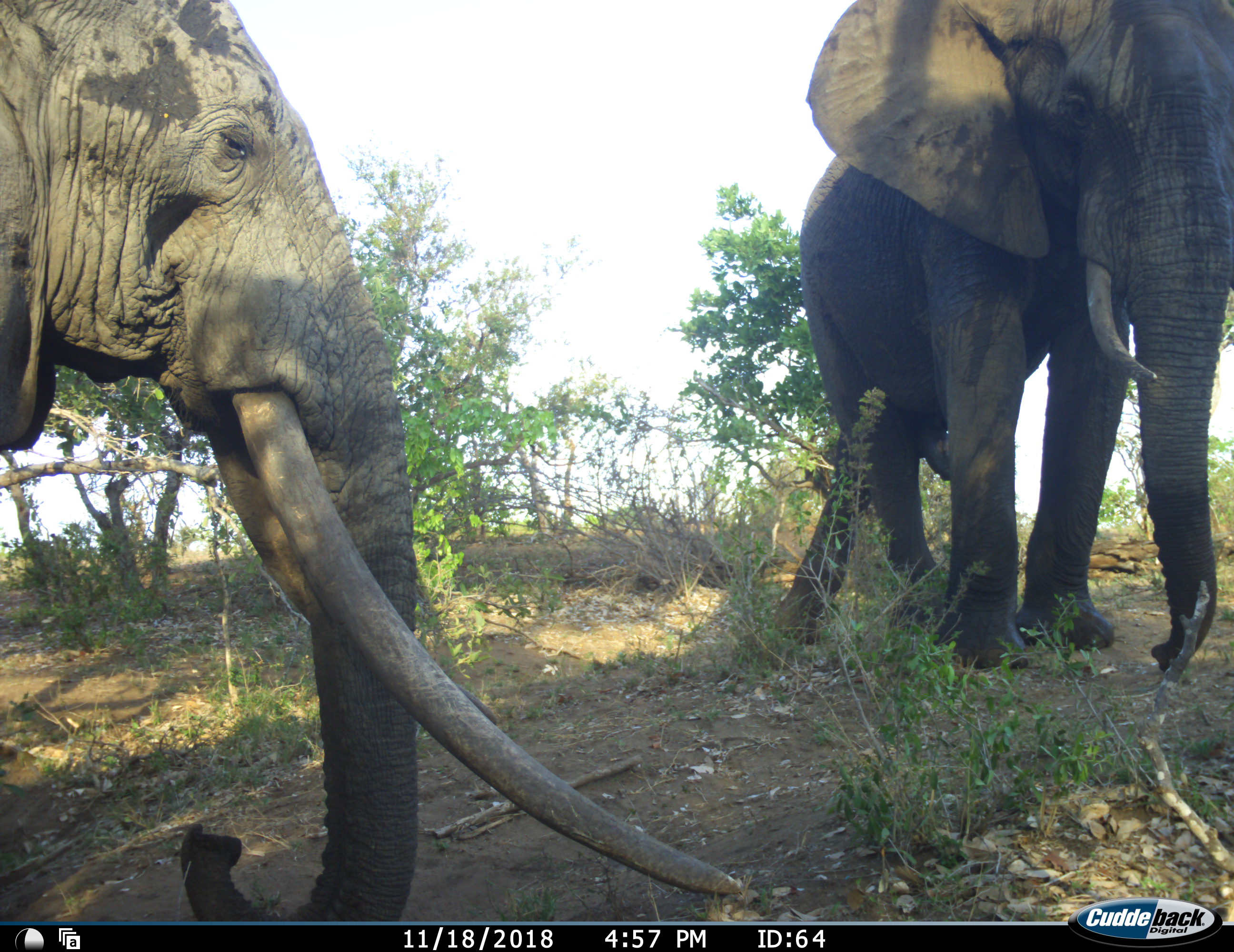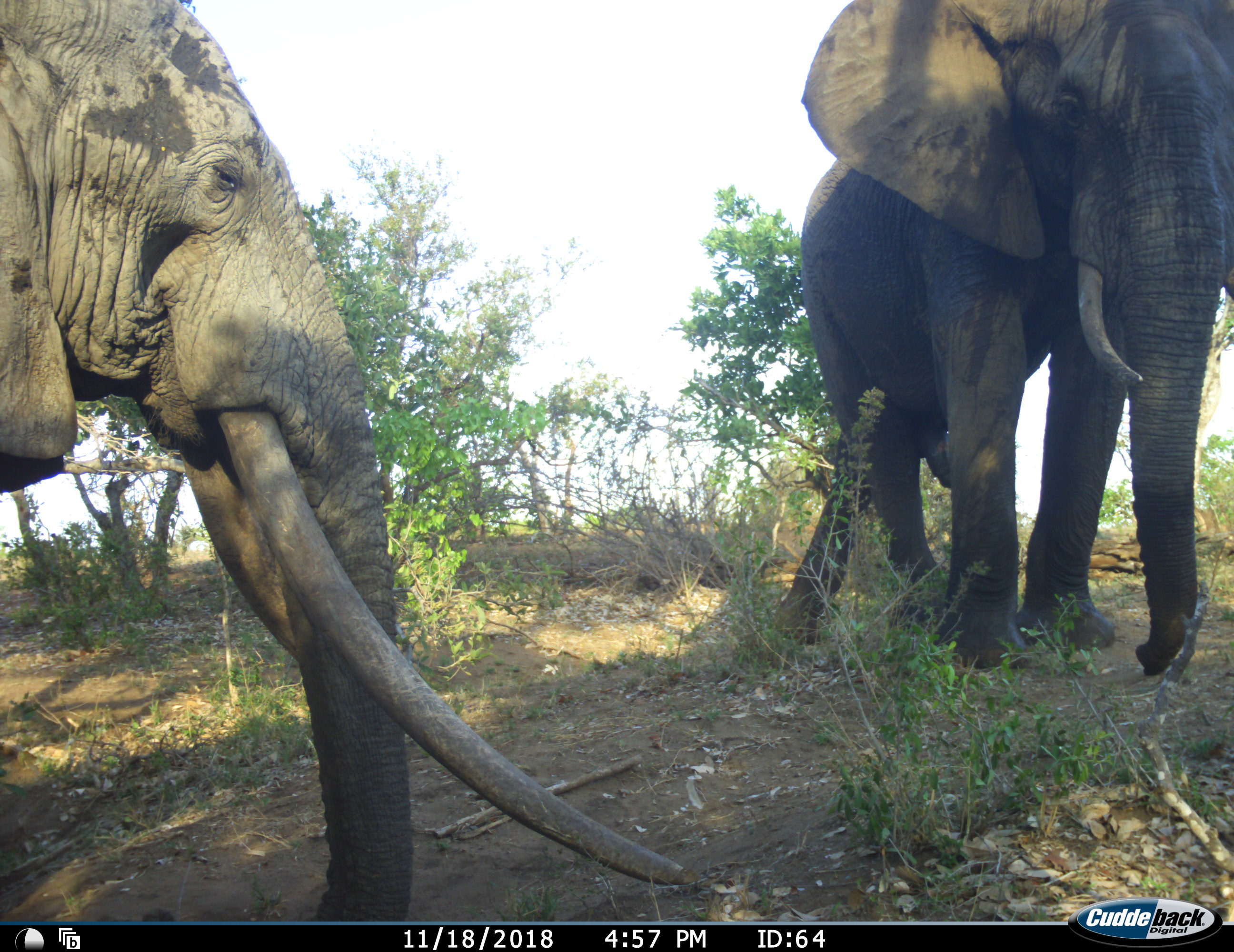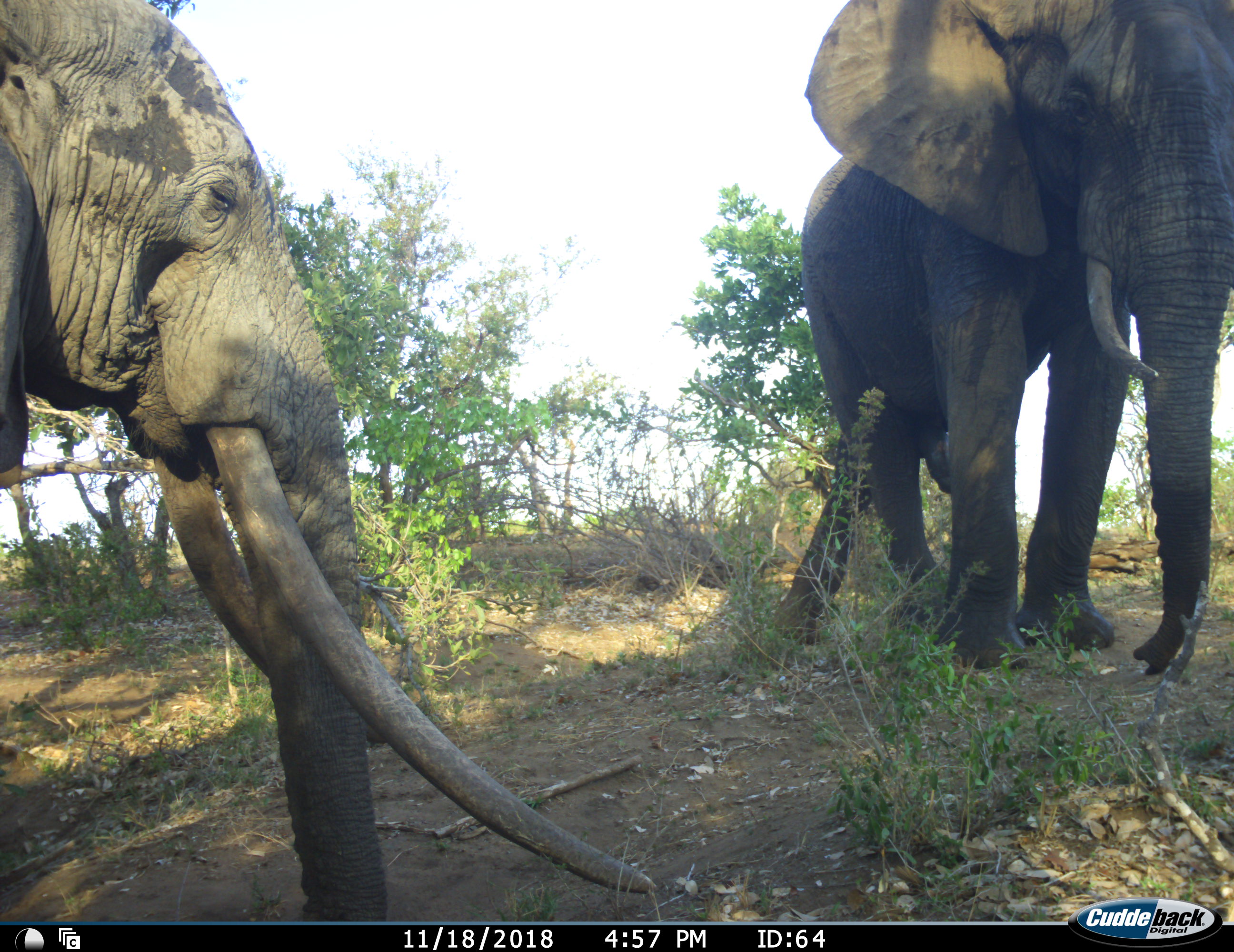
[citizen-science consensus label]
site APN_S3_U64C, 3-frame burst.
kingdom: Animalia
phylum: Chordata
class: Mammalia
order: Proboscidea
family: Elephantidae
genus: Loxodonta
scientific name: Loxodonta africana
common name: african bush elephant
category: elephant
Elephant (african bush elephant) (Loxodonta africana), count 2. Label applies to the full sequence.